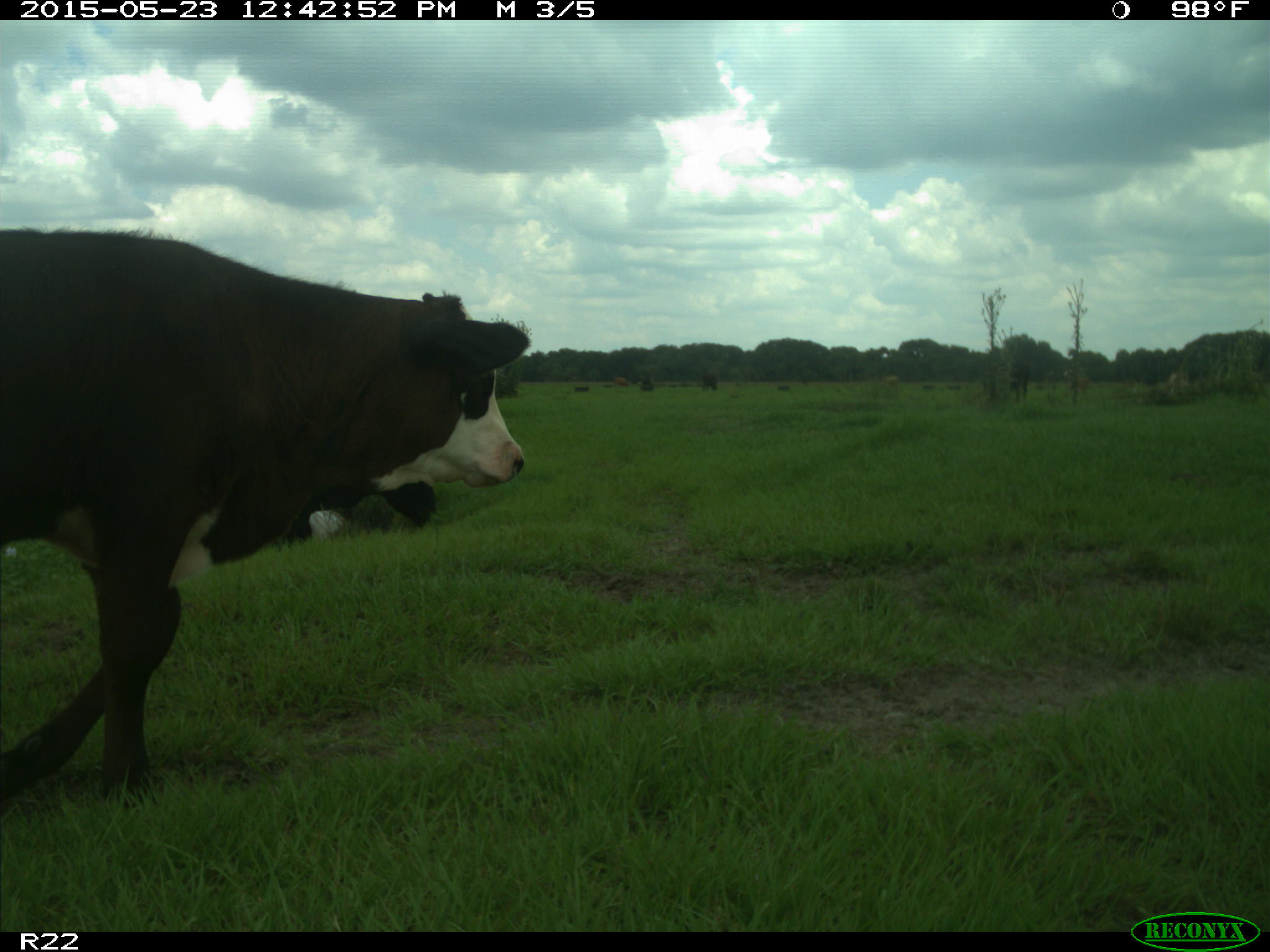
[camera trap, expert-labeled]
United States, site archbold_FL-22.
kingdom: Animalia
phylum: Chordata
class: Mammalia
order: Artiodactyla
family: Bovidae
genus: Bos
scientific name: Bos taurus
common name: domestic cow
Bos taurus (domestic cow).